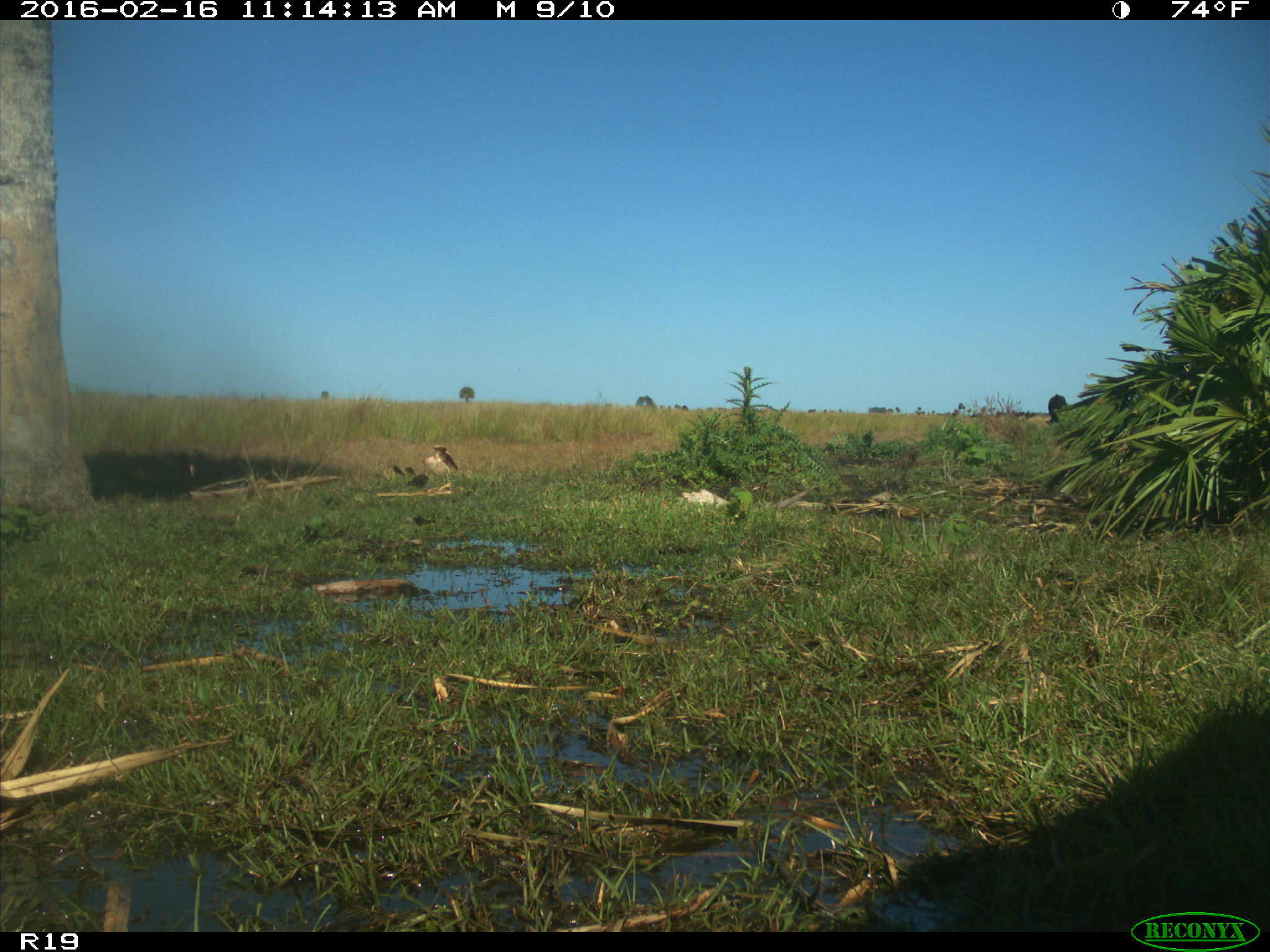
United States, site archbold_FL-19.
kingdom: Animalia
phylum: Chordata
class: Mammalia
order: Artiodactyla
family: Bovidae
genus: Bos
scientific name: Bos taurus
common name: domestic cow